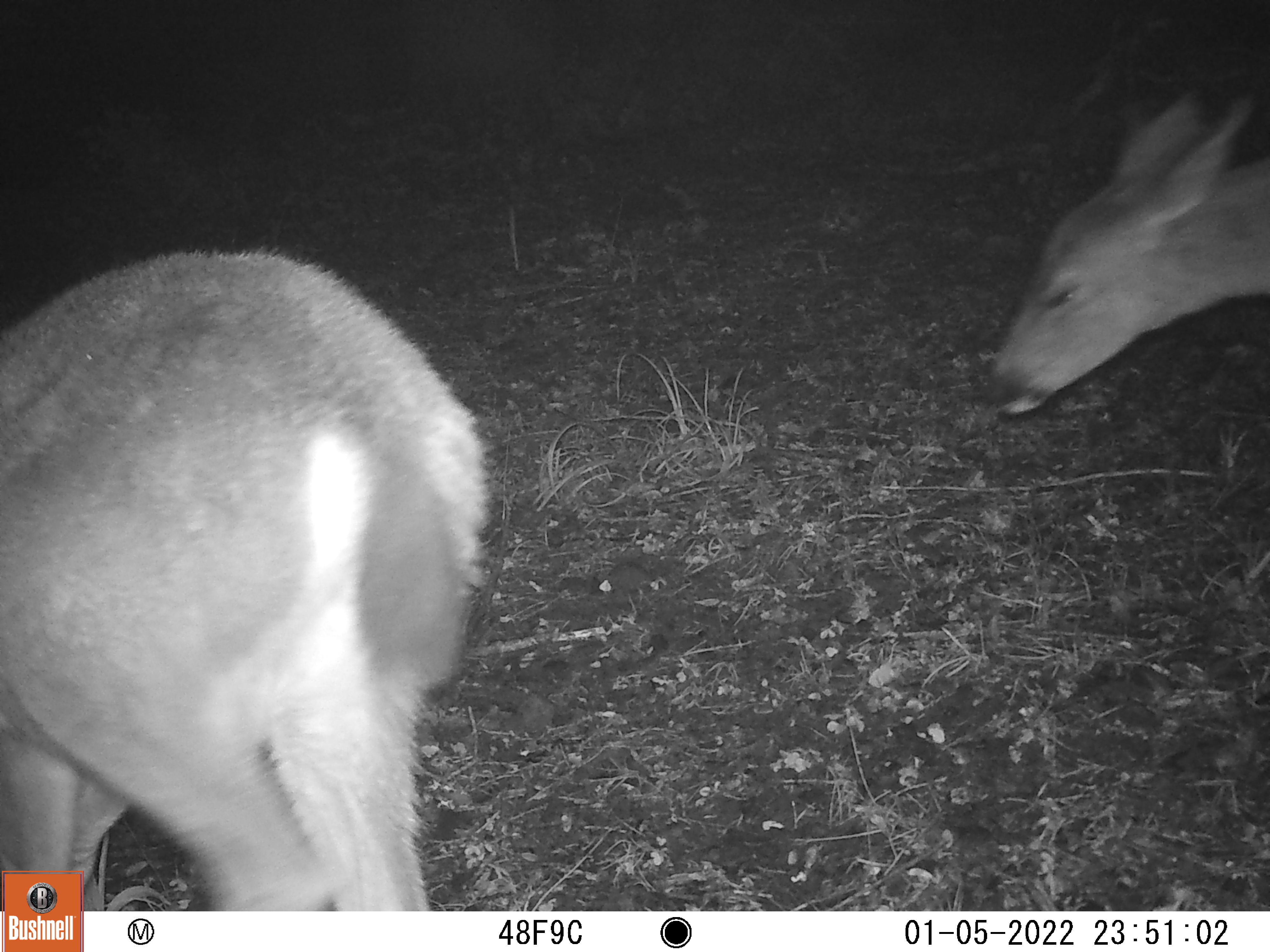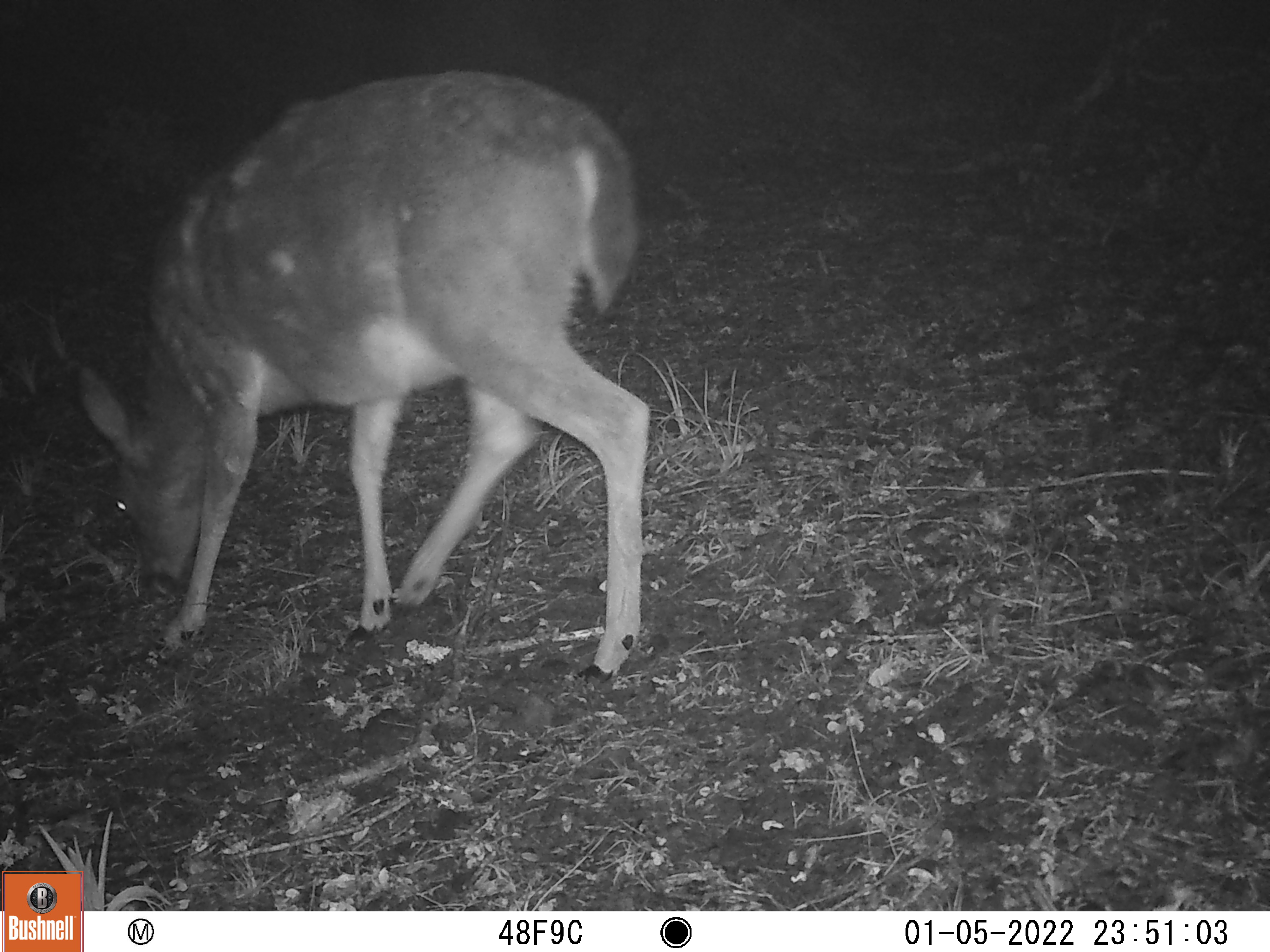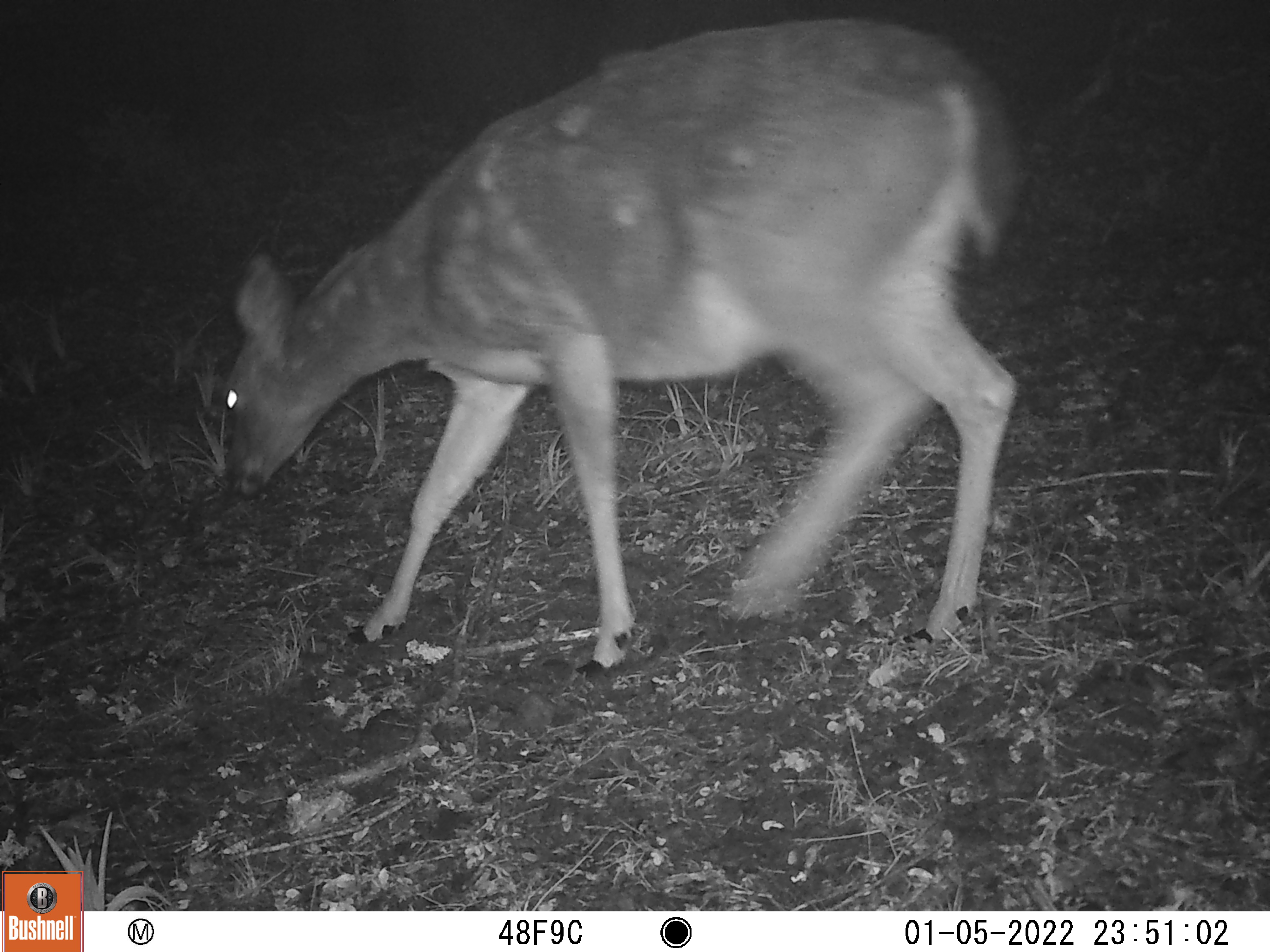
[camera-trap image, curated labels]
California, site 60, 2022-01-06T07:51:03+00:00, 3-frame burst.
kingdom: Animalia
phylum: Chordata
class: Mammalia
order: Artiodactyla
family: Cervidae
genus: Odocoileus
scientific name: Odocoileus hemionus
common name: mule deer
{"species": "mule deer (Odocoileus hemionus)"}